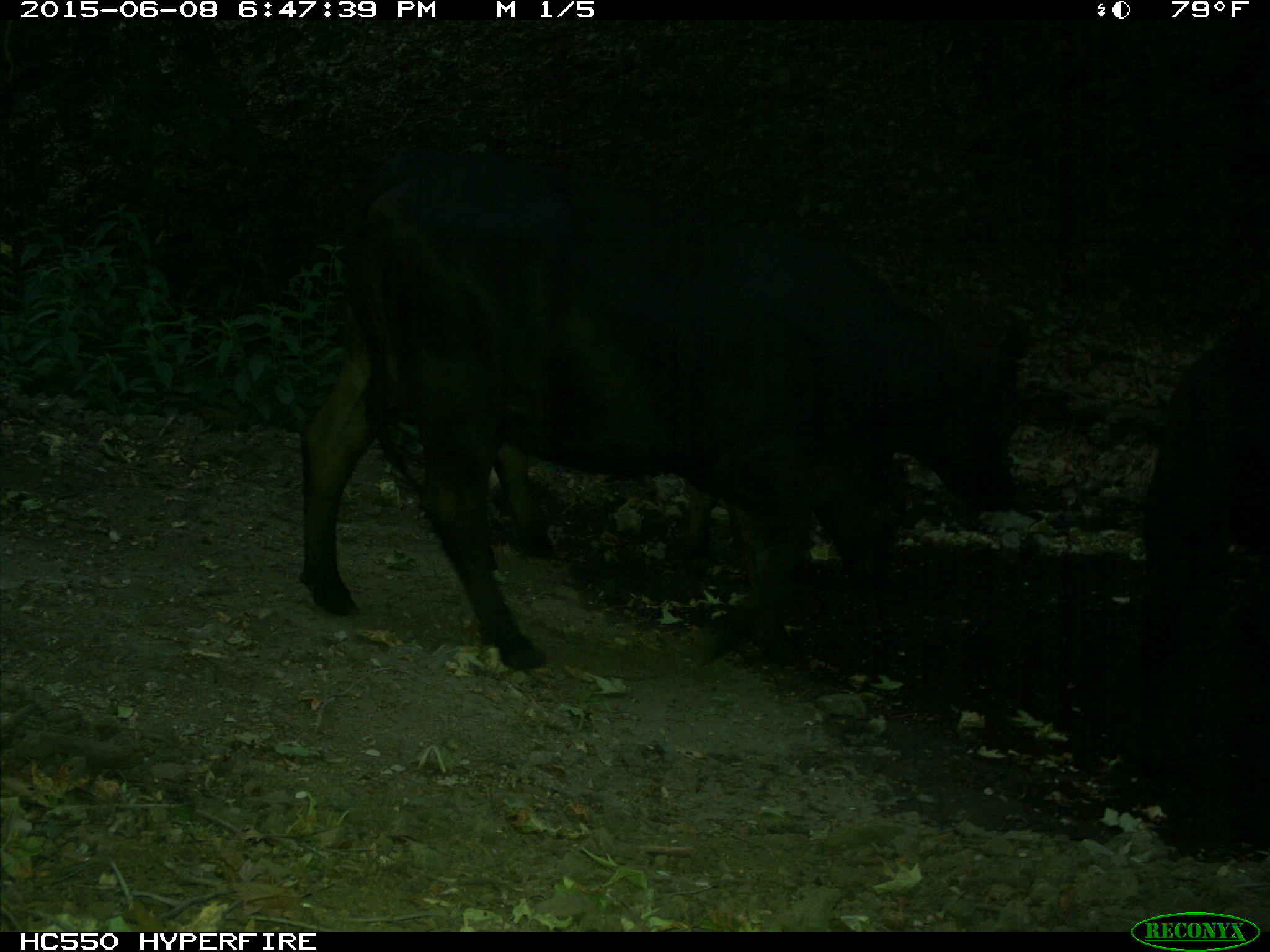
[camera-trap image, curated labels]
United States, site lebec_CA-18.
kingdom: Animalia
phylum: Chordata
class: Mammalia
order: Artiodactyla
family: Bovidae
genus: Bos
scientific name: Bos taurus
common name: domestic cow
Bos taurus (domestic cow).